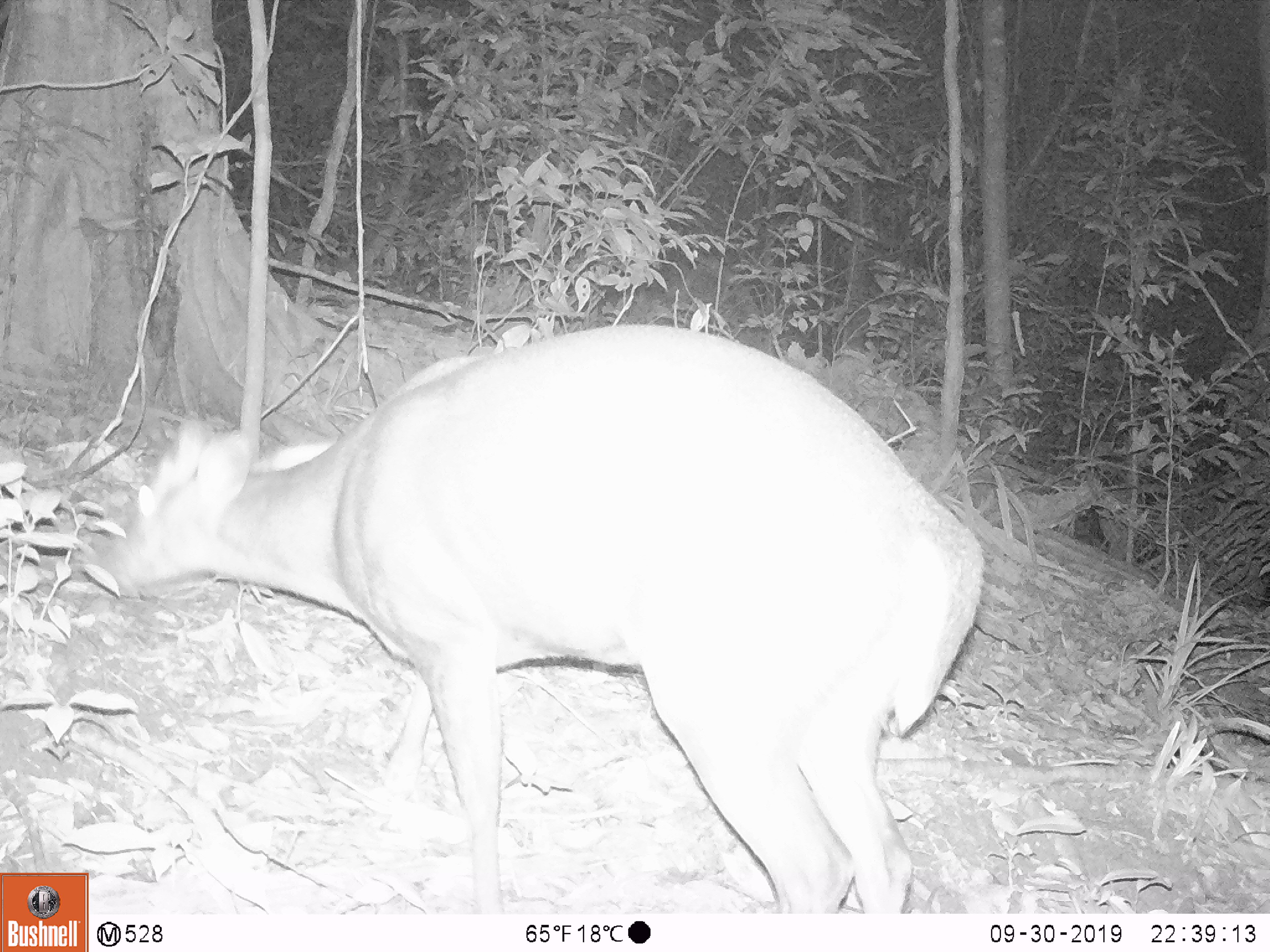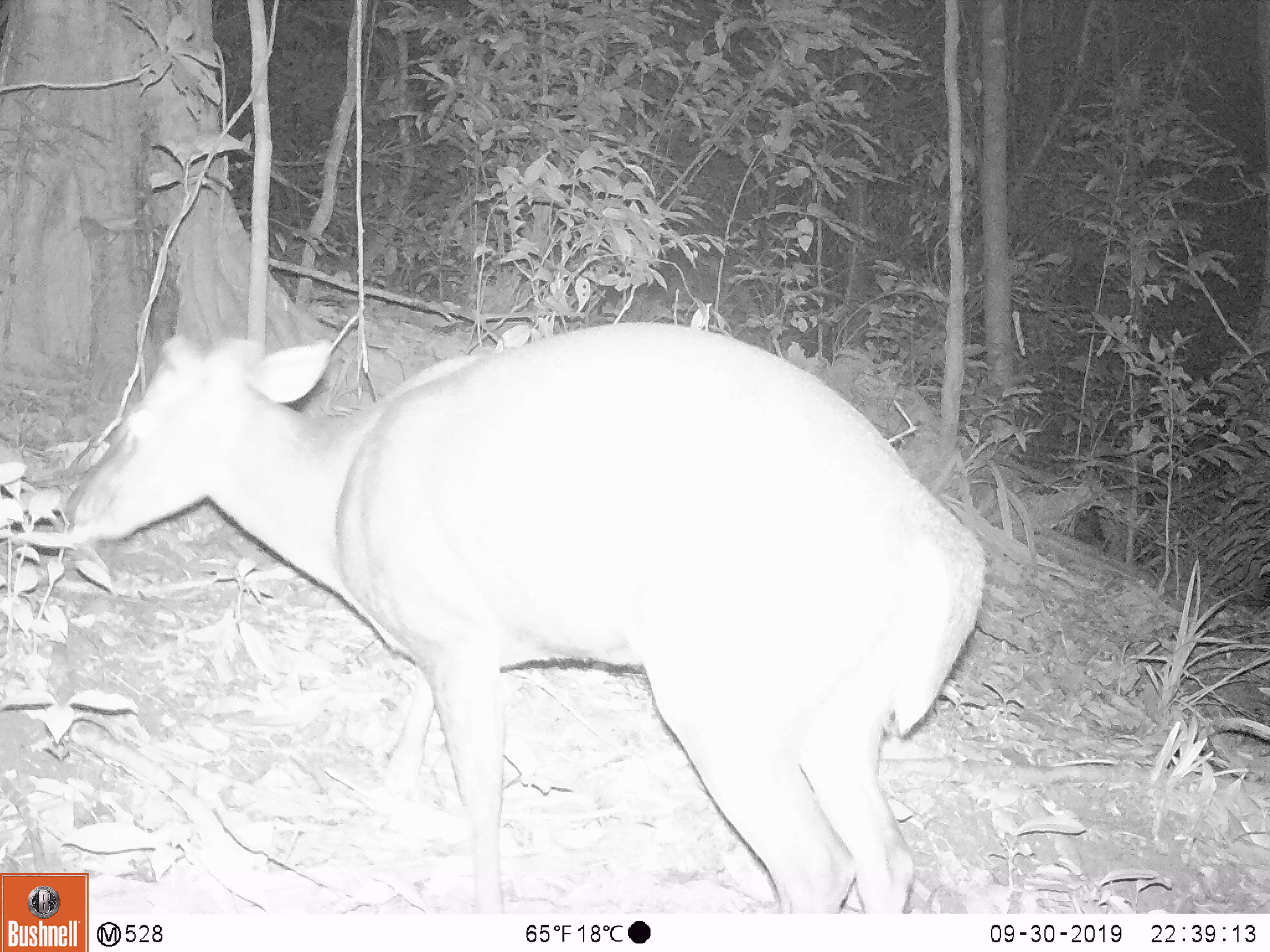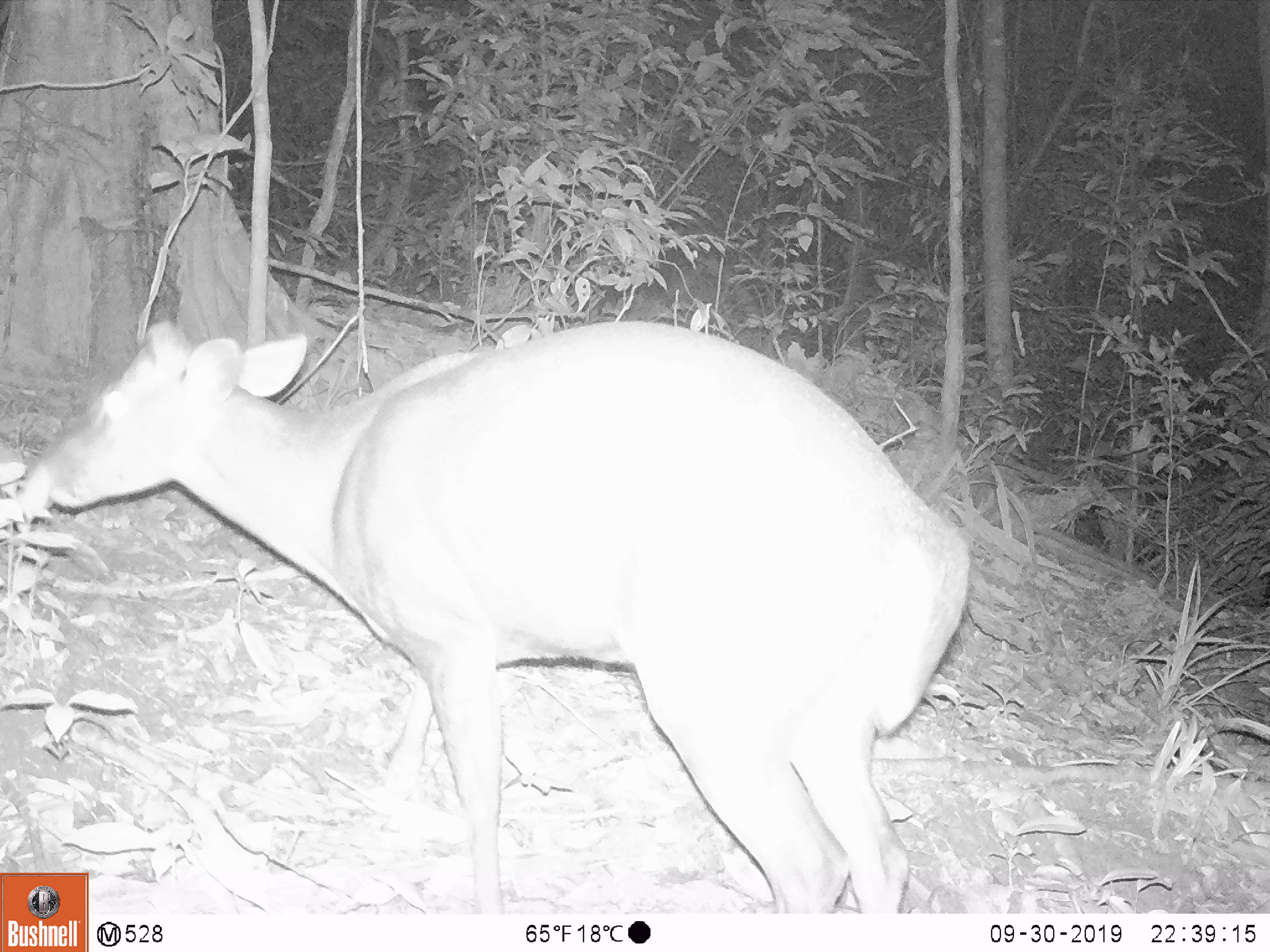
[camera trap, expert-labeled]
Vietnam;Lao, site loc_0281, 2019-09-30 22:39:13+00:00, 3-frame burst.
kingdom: Animalia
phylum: Chordata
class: Mammalia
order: Artiodactyla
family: Cervidae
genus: Muntiacus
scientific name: Muntiacus rooseveltorum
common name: roosevelt's muntjac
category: roosevelts muntjac group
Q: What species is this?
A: Roosevelts muntjac group (roosevelt's muntjac) (Muntiacus rooseveltorum).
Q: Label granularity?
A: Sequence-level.